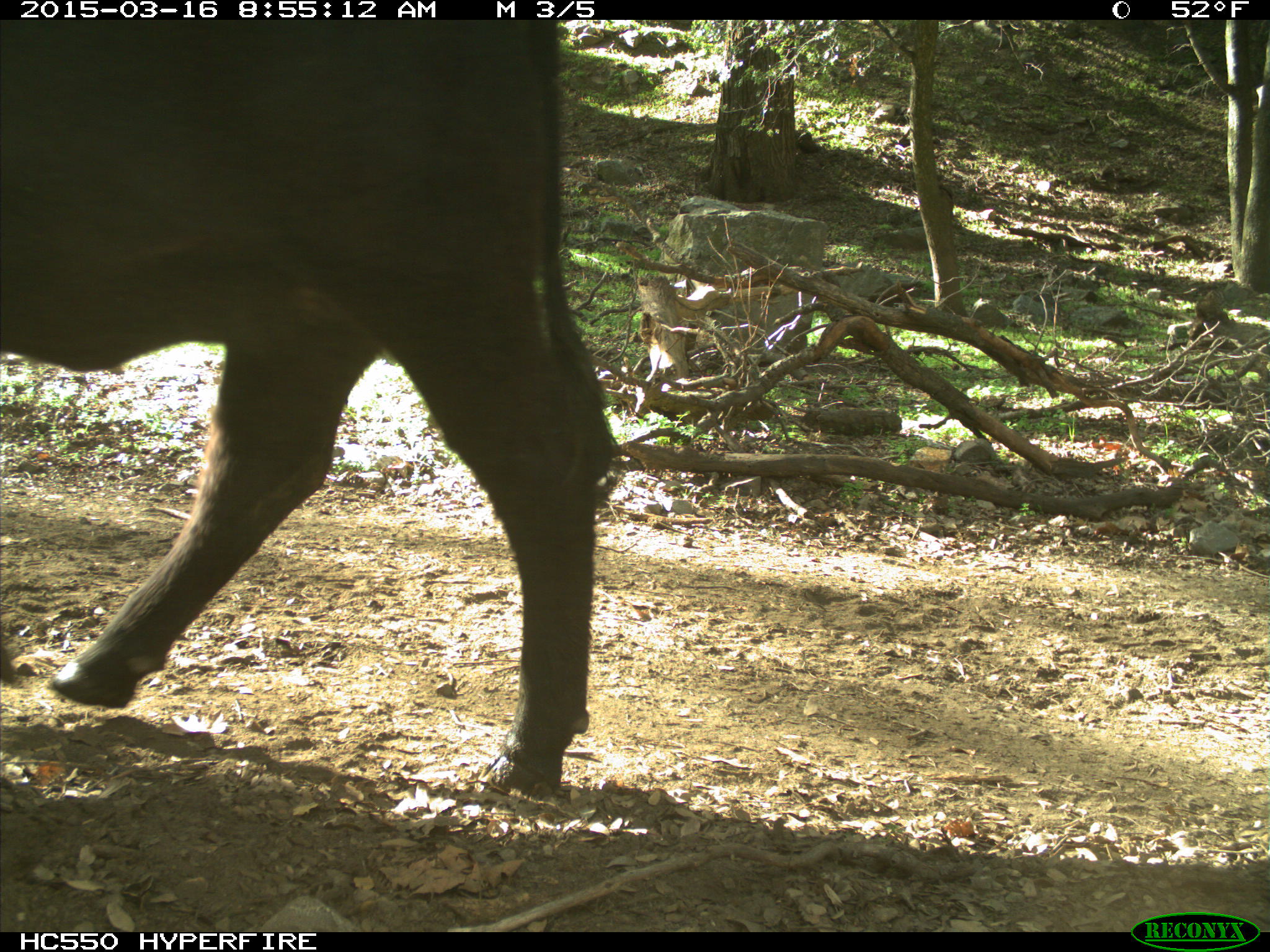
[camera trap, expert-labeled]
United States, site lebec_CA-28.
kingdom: Animalia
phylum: Chordata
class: Mammalia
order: Artiodactyla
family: Bovidae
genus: Bos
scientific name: Bos taurus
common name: domestic cow